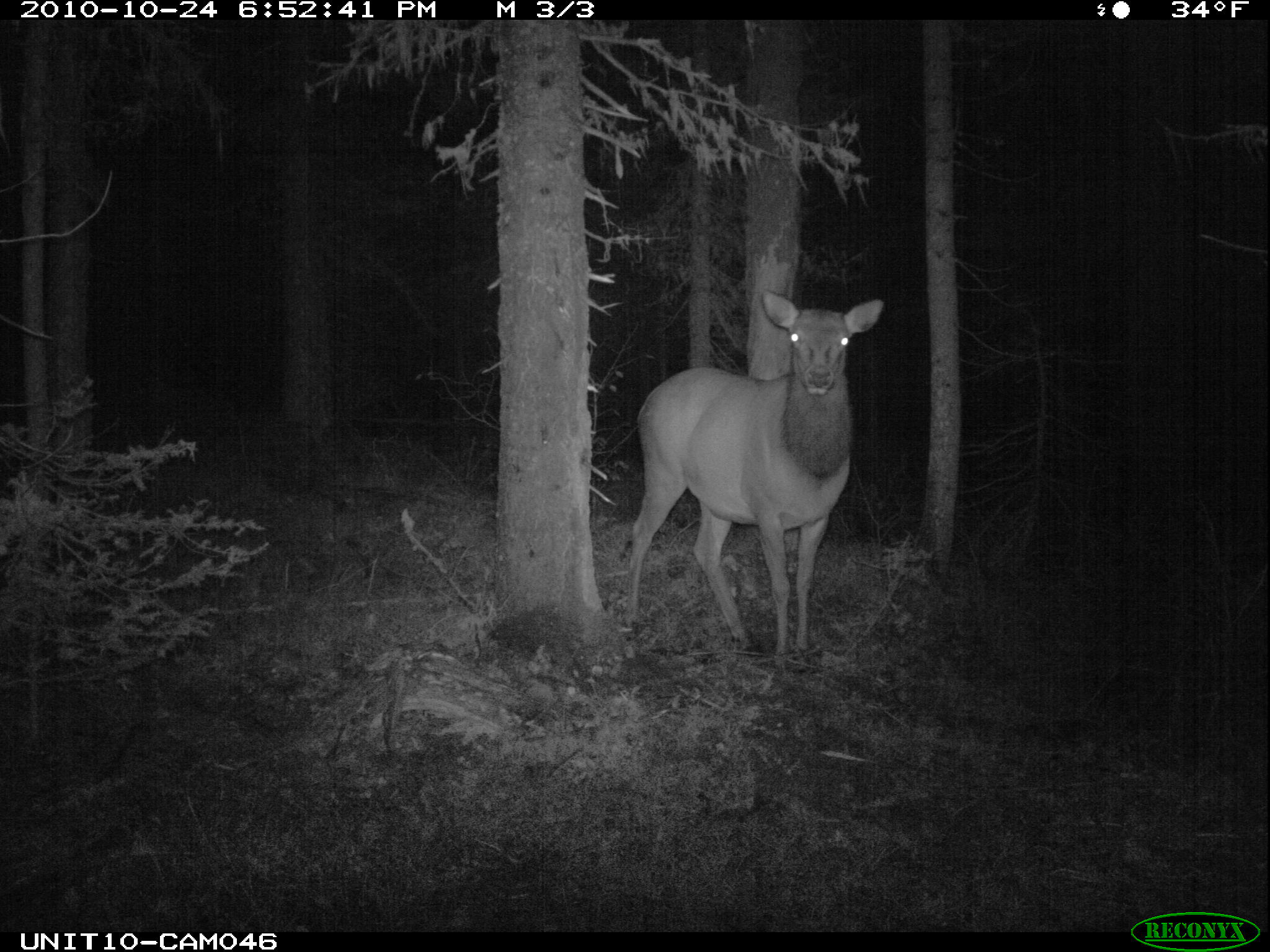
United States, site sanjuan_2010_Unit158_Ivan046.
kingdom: Animalia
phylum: Chordata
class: Mammalia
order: Artiodactyla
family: Cervidae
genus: Cervus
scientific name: Cervus elaphus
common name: red deer